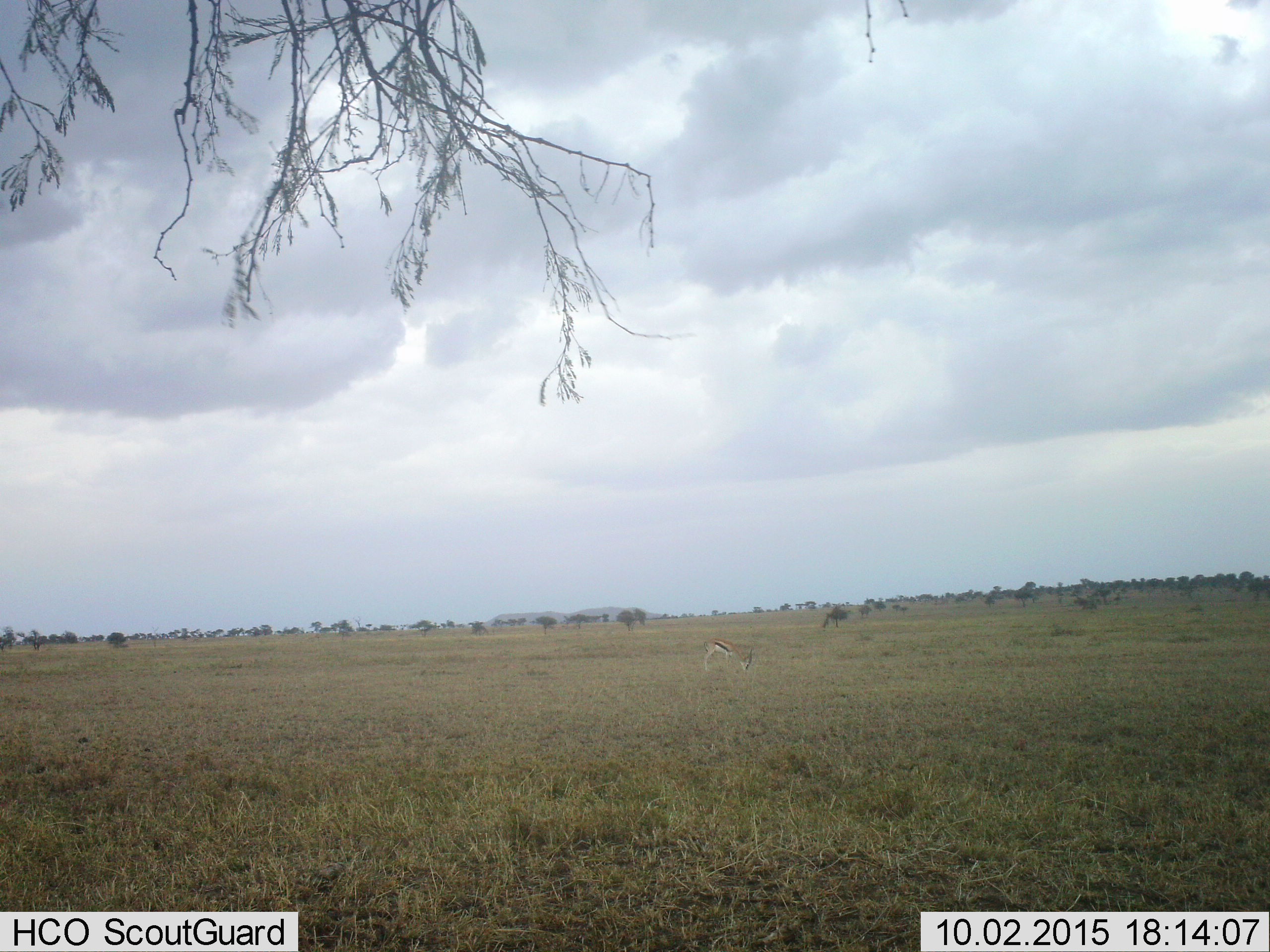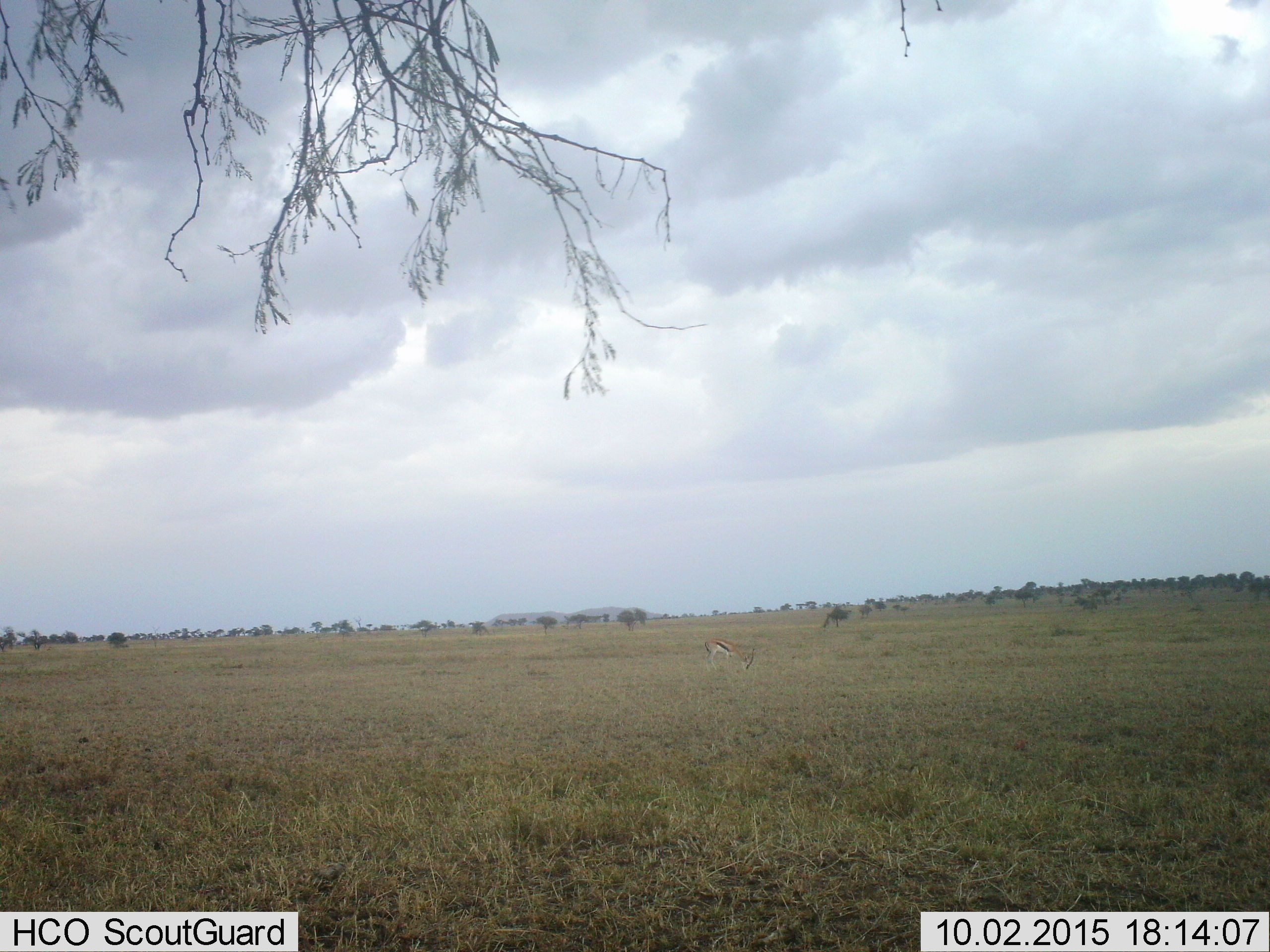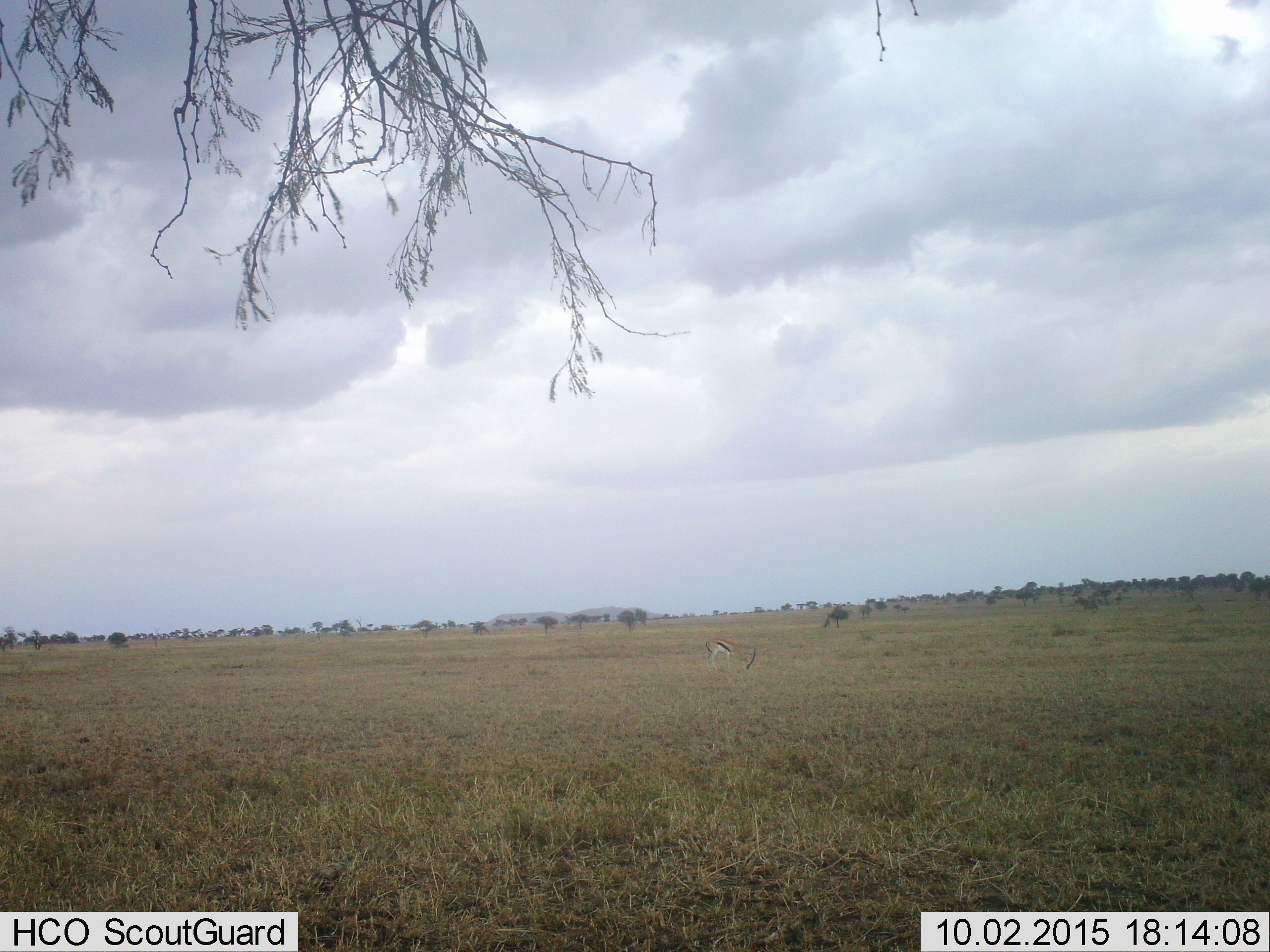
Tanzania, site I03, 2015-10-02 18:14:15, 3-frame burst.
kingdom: Animalia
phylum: Chordata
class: Mammalia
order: Artiodactyla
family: Bovidae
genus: Eudorcas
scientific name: Eudorcas thomsonii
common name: thomson's gazelle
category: gazellethomsons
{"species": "gazellethomsons (thomson's gazelle) (Eudorcas thomsonii)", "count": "1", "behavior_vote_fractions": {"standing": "10%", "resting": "0%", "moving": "0%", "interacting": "0%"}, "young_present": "0%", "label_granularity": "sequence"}